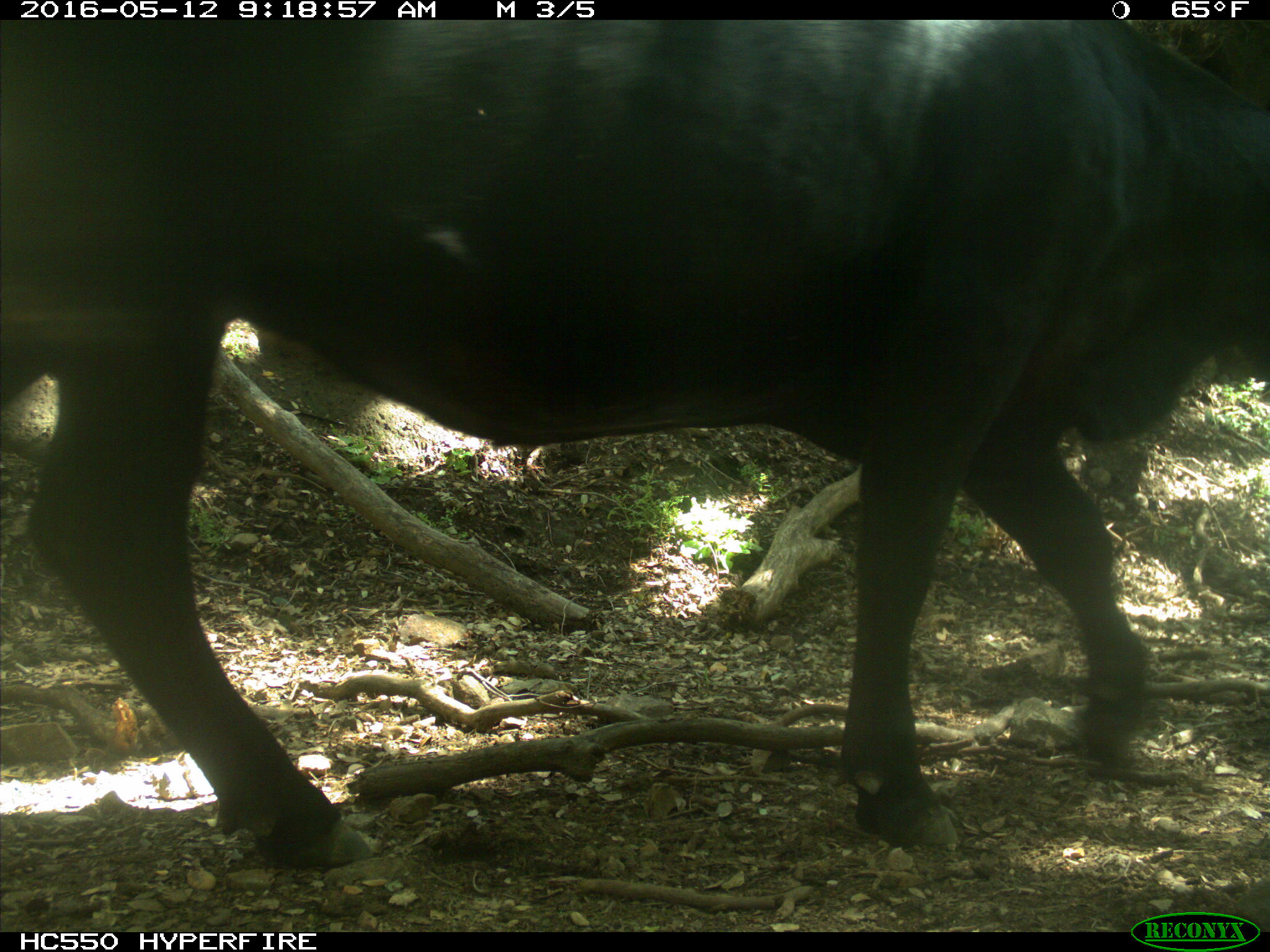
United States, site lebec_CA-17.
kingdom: Animalia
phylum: Chordata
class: Mammalia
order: Artiodactyla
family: Bovidae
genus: Bos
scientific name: Bos taurus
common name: domestic cow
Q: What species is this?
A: Bos taurus (domestic cow).